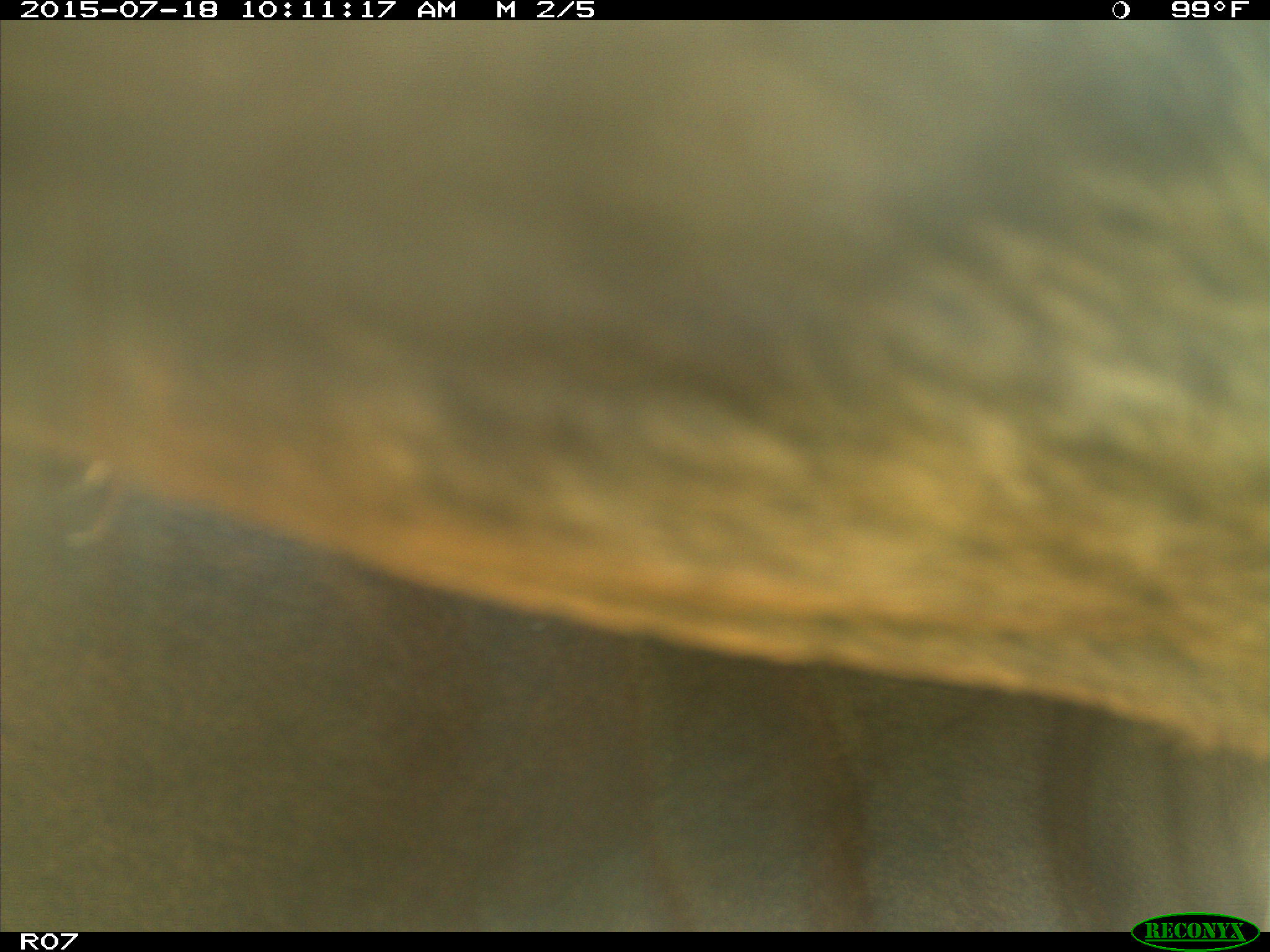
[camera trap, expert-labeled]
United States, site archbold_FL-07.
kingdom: Animalia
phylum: Chordata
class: Mammalia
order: Artiodactyla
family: Bovidae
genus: Bos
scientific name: Bos taurus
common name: domestic cow